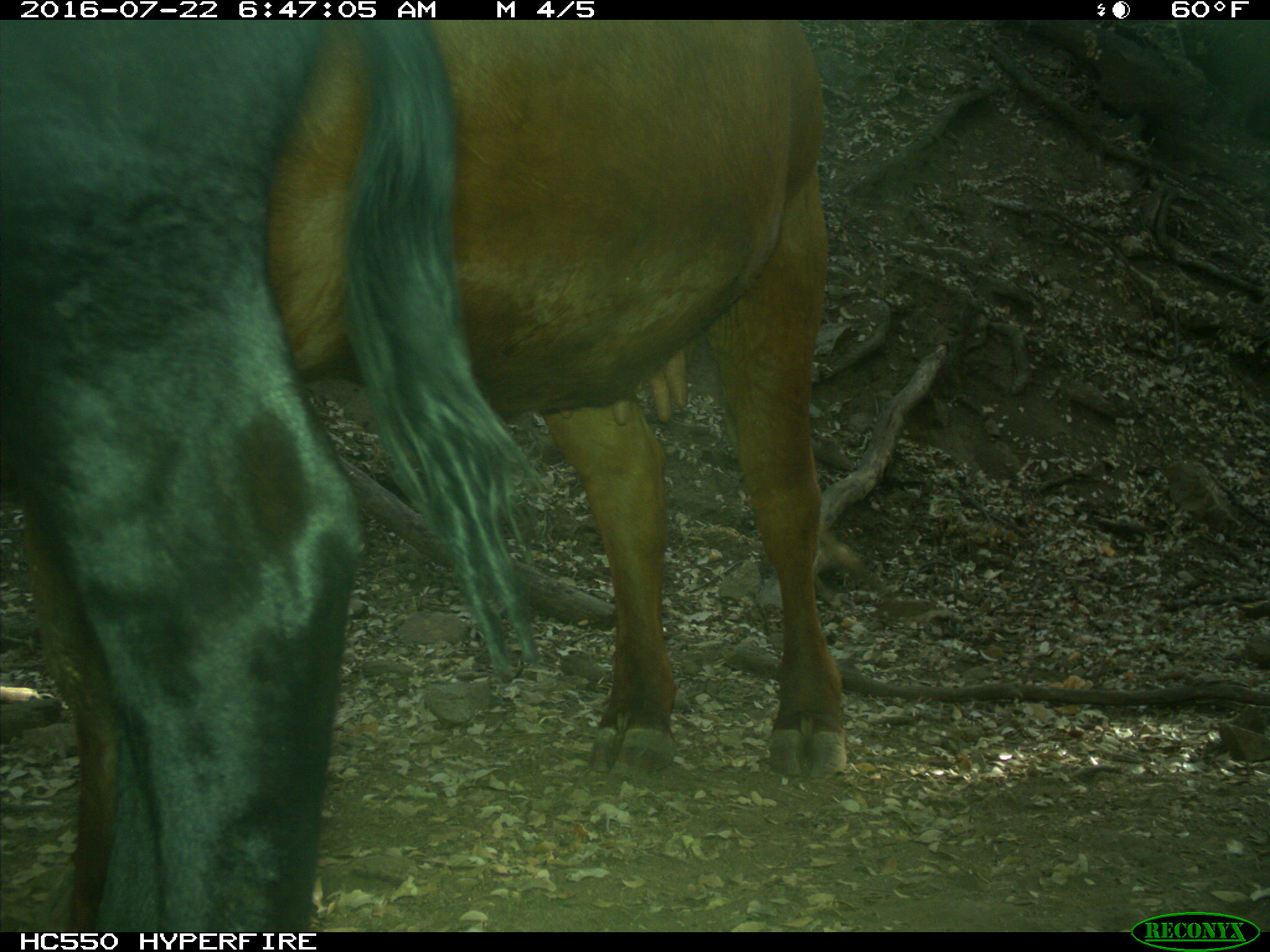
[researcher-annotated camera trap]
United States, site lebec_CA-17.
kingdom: Animalia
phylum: Chordata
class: Mammalia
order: Artiodactyla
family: Bovidae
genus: Bos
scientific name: Bos taurus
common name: domestic cow